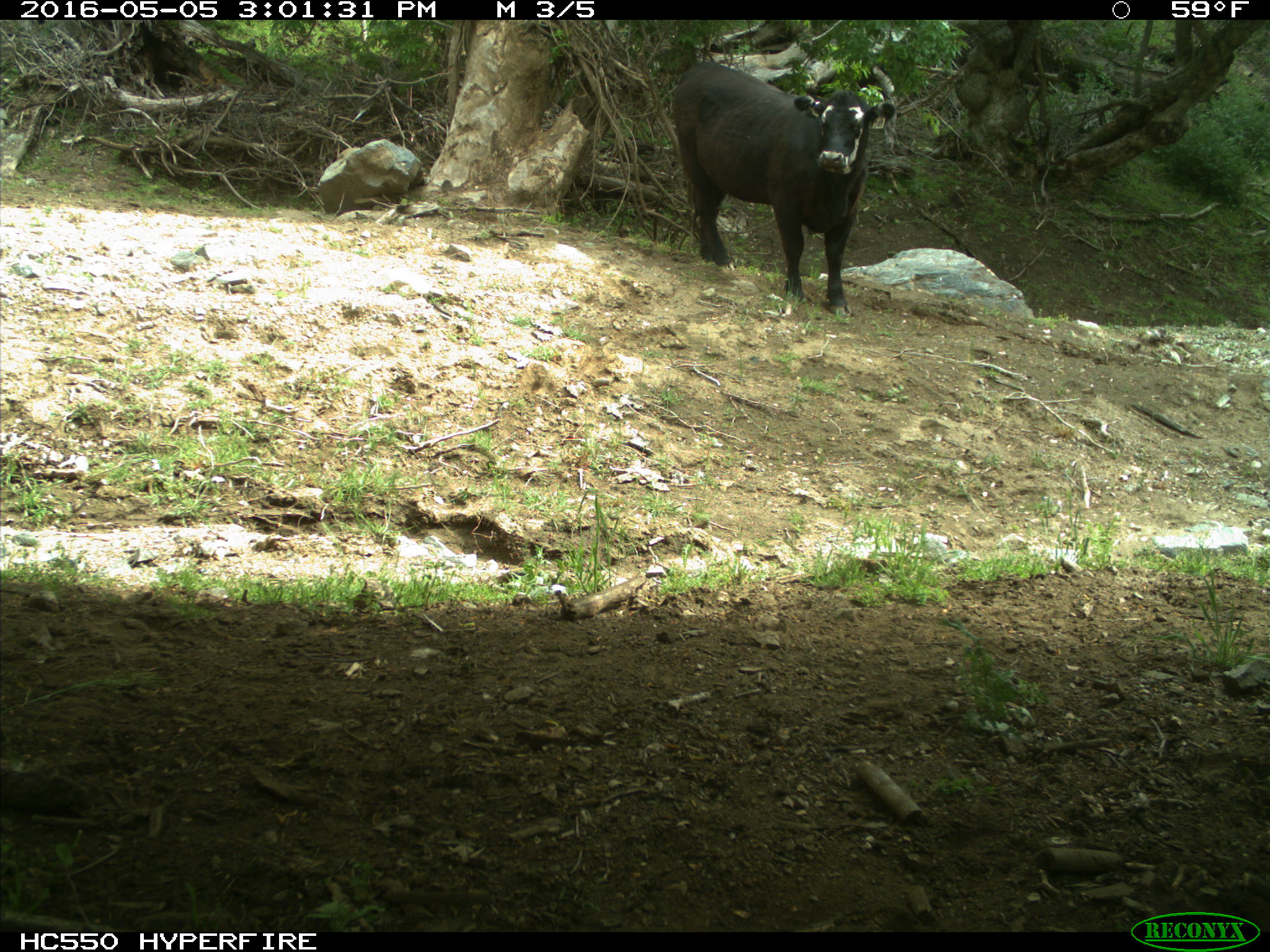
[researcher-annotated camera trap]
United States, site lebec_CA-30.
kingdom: Animalia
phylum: Chordata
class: Mammalia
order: Artiodactyla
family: Bovidae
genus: Bos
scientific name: Bos taurus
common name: domestic cow